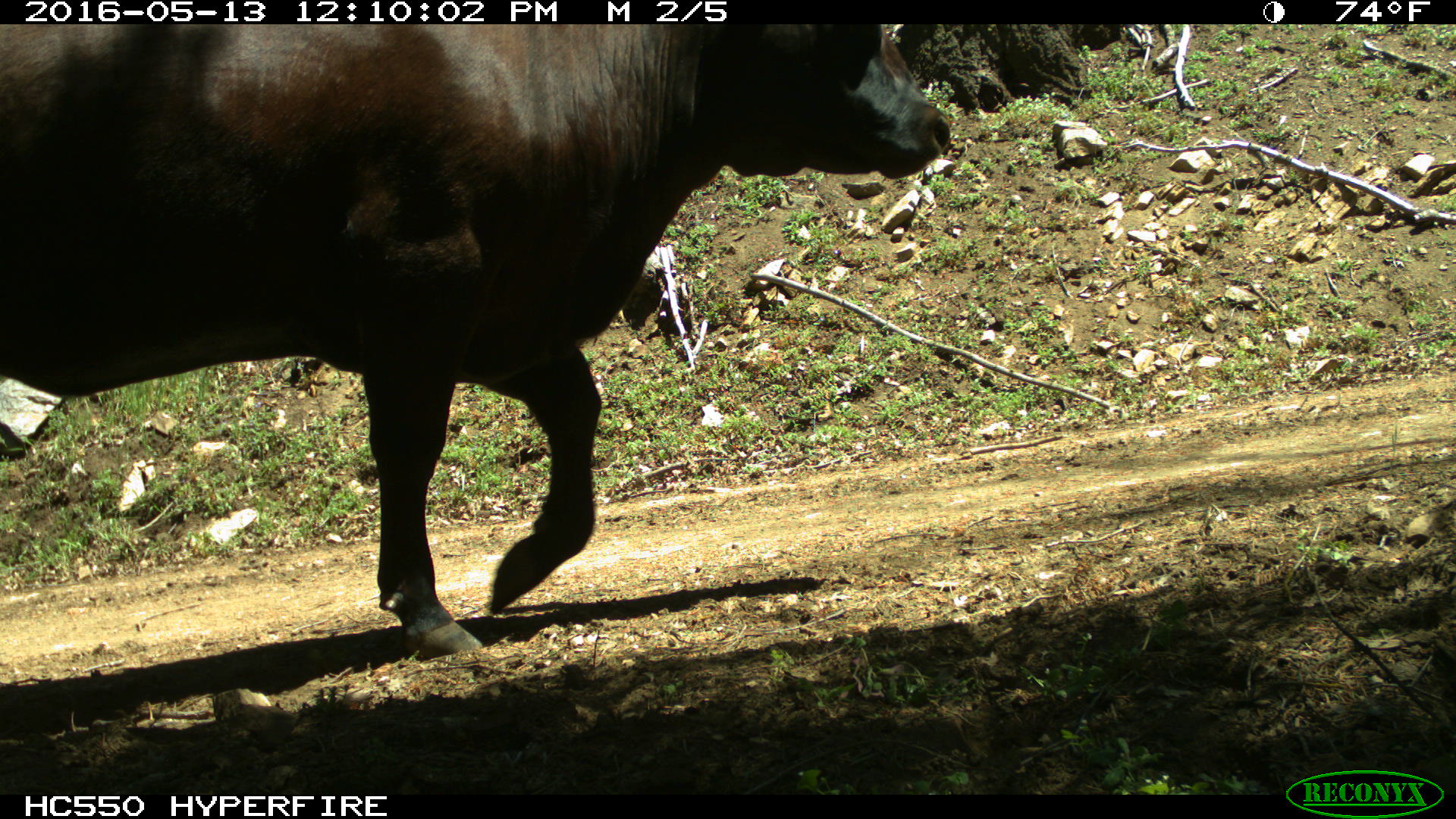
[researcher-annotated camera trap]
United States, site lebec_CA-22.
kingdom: Animalia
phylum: Chordata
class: Mammalia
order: Artiodactyla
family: Bovidae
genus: Bos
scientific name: Bos taurus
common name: domestic cow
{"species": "Bos taurus (domestic cow)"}